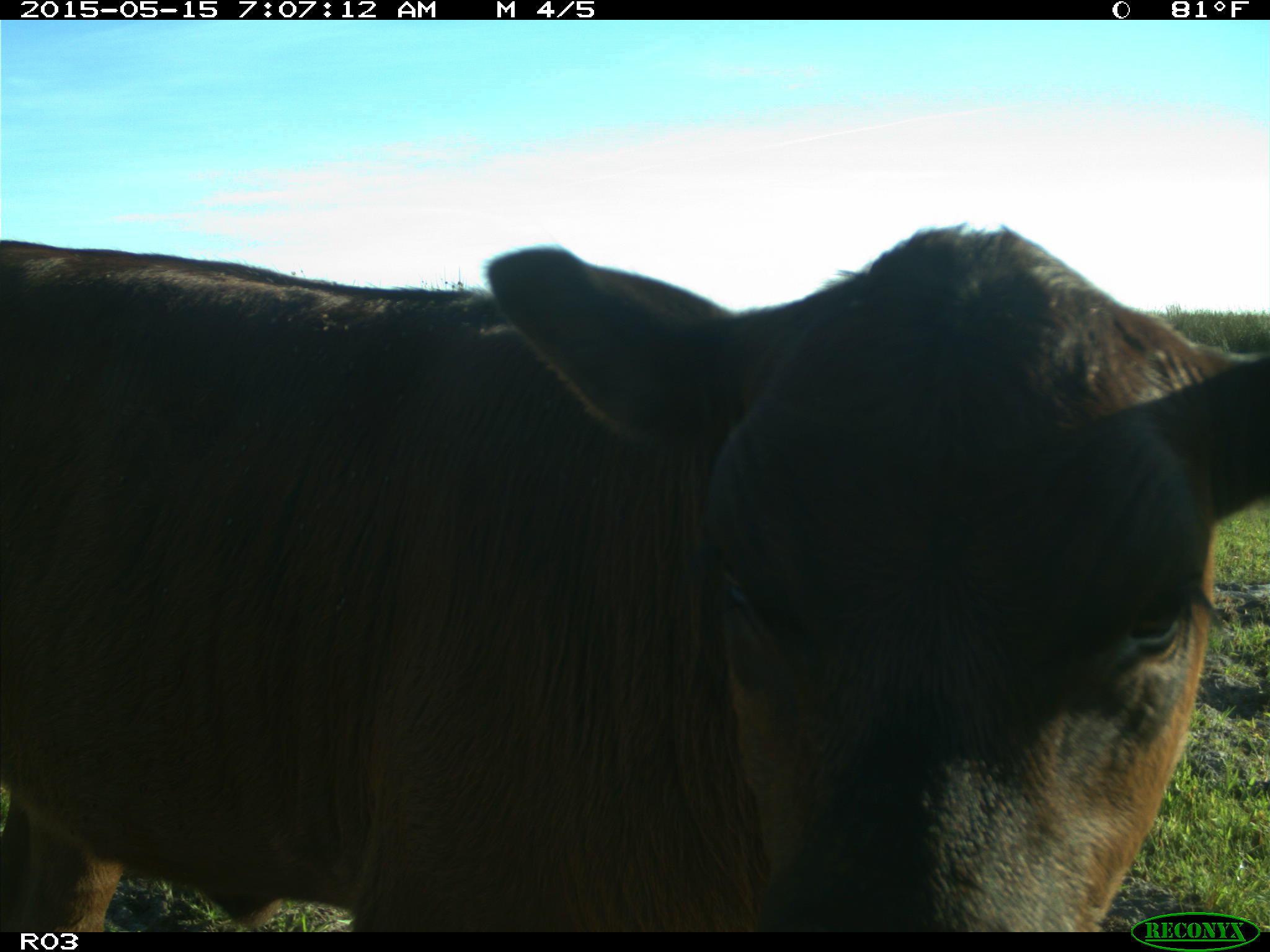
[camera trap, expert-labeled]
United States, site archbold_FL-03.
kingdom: Animalia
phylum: Chordata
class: Mammalia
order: Artiodactyla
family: Bovidae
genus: Bos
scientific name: Bos taurus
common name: domestic cow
Bos taurus (domestic cow).